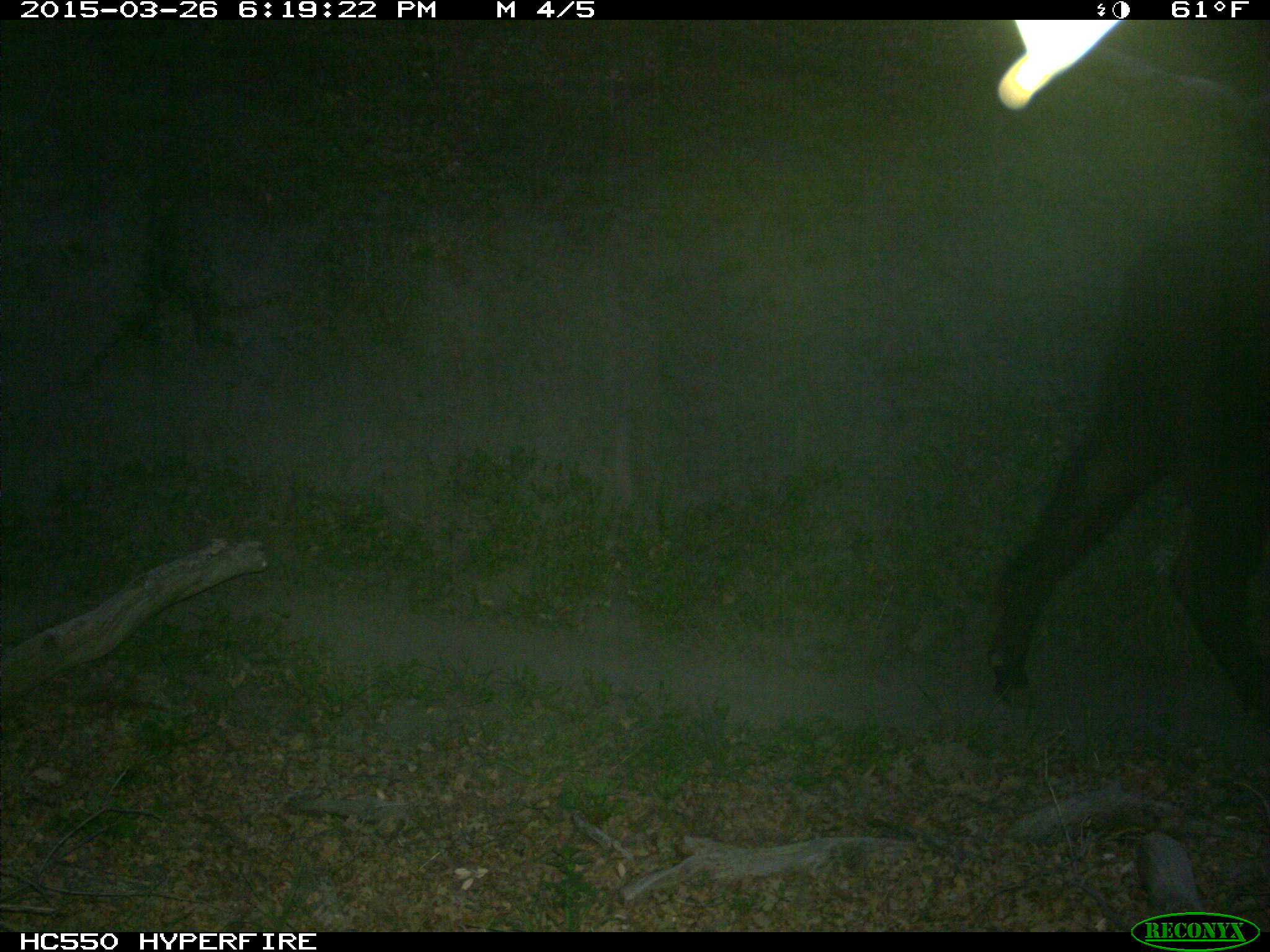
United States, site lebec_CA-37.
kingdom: Animalia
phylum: Chordata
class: Mammalia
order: Artiodactyla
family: Bovidae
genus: Bos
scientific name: Bos taurus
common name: domestic cow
Bos taurus (domestic cow).